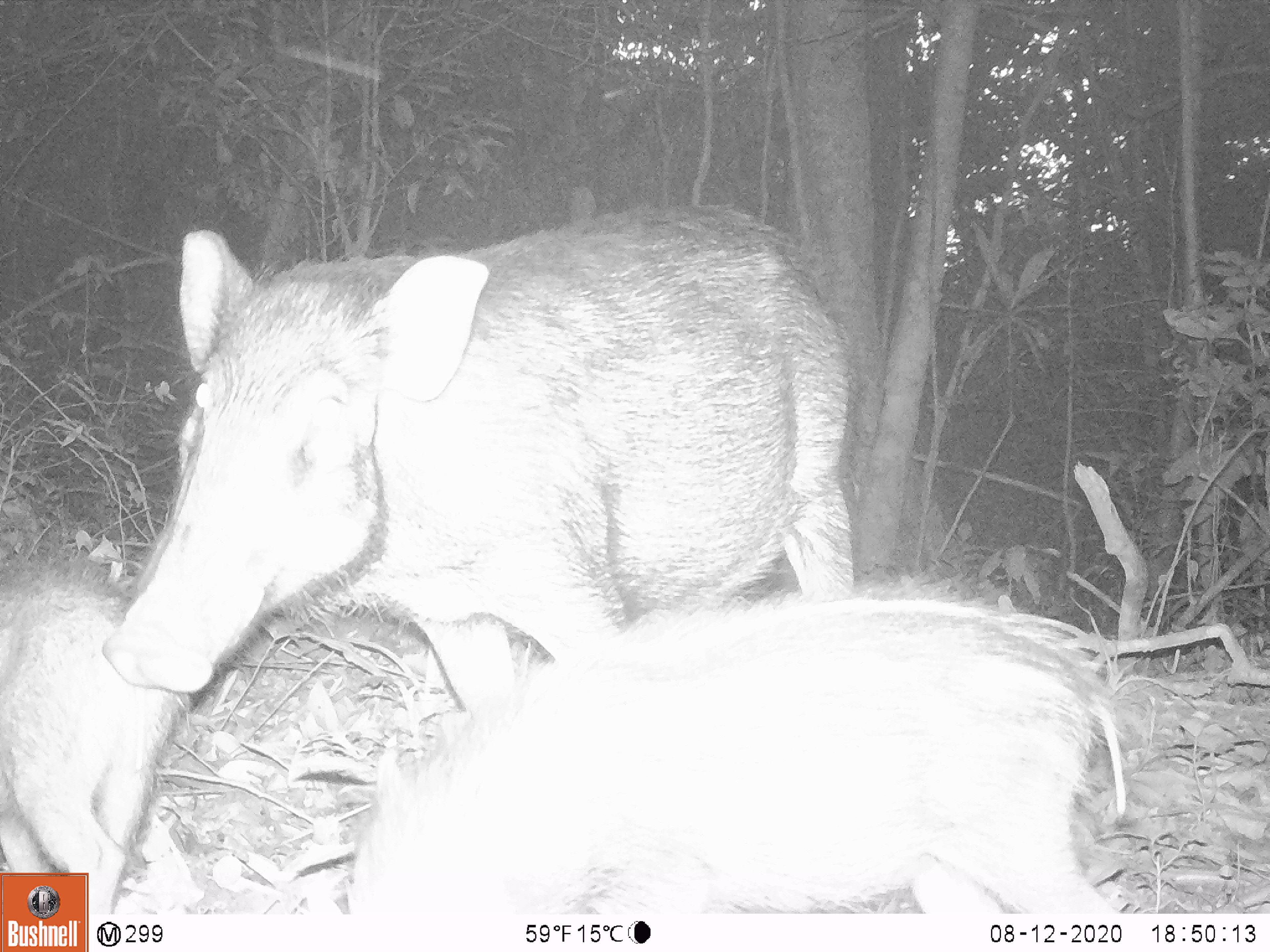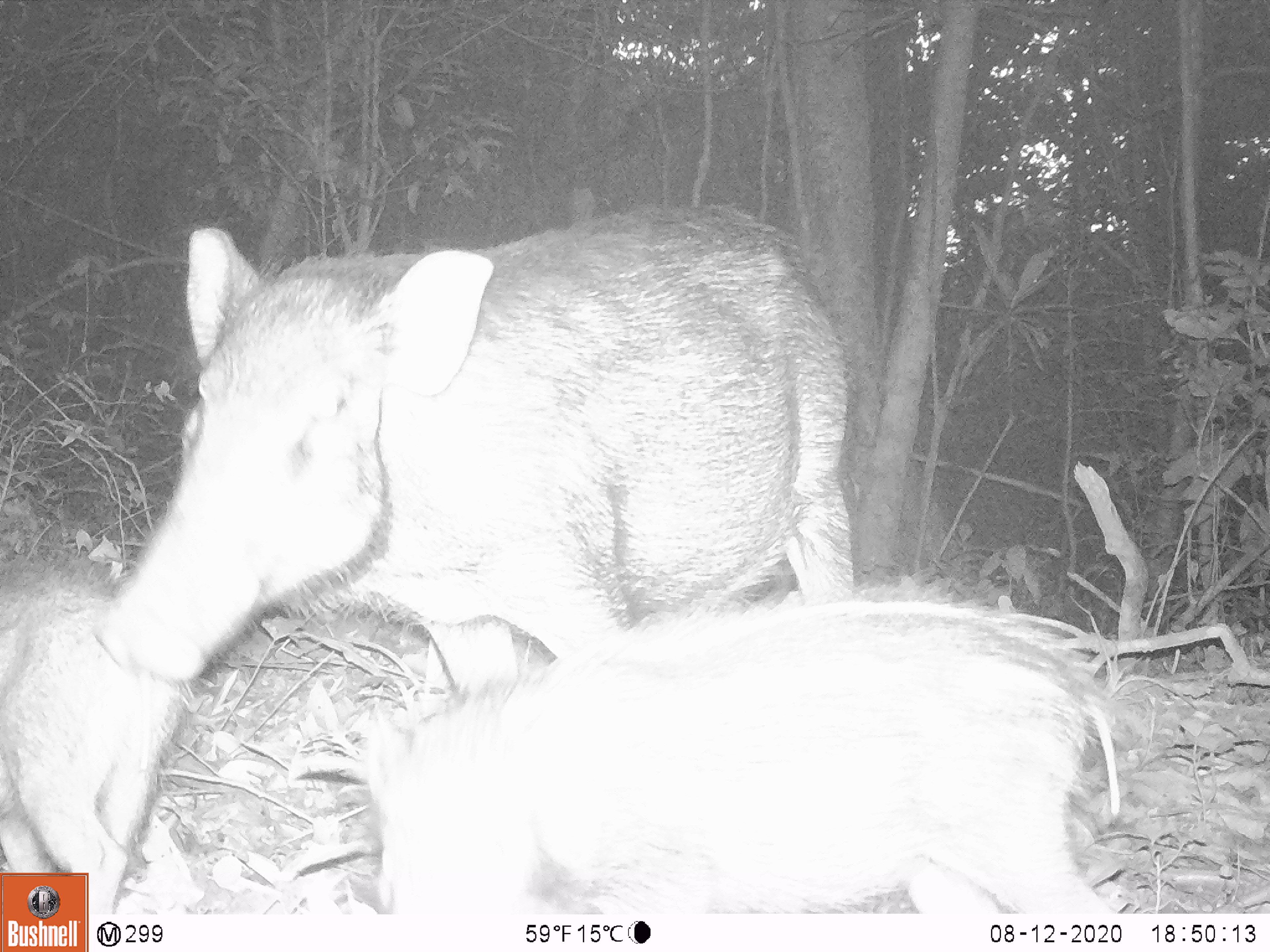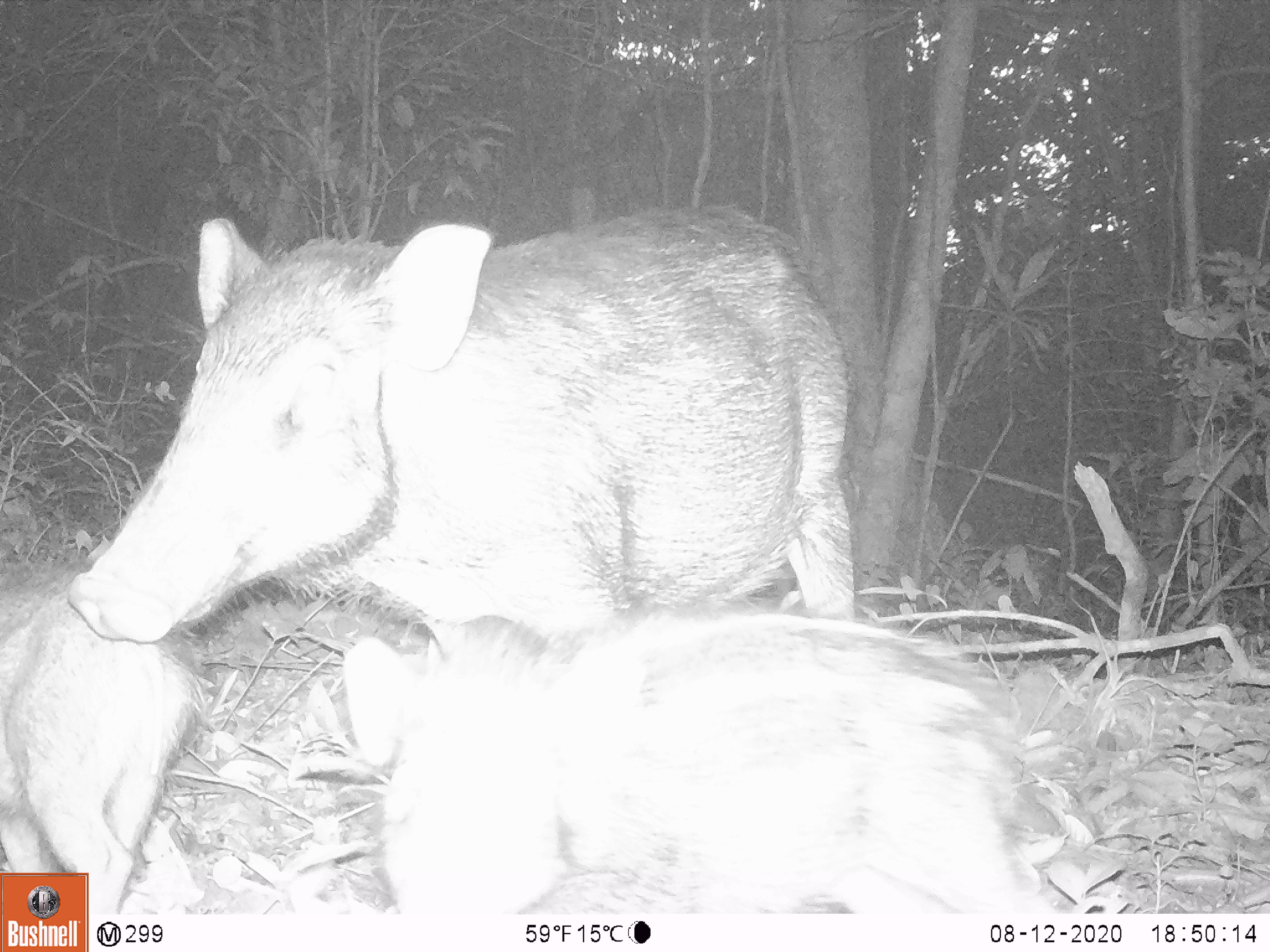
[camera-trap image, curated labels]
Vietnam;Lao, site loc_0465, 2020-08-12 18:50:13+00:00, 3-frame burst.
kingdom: Animalia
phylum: Chordata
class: Mammalia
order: Artiodactyla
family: Suidae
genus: Sus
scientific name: Sus scrofa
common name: eurasian wild pig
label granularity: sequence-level